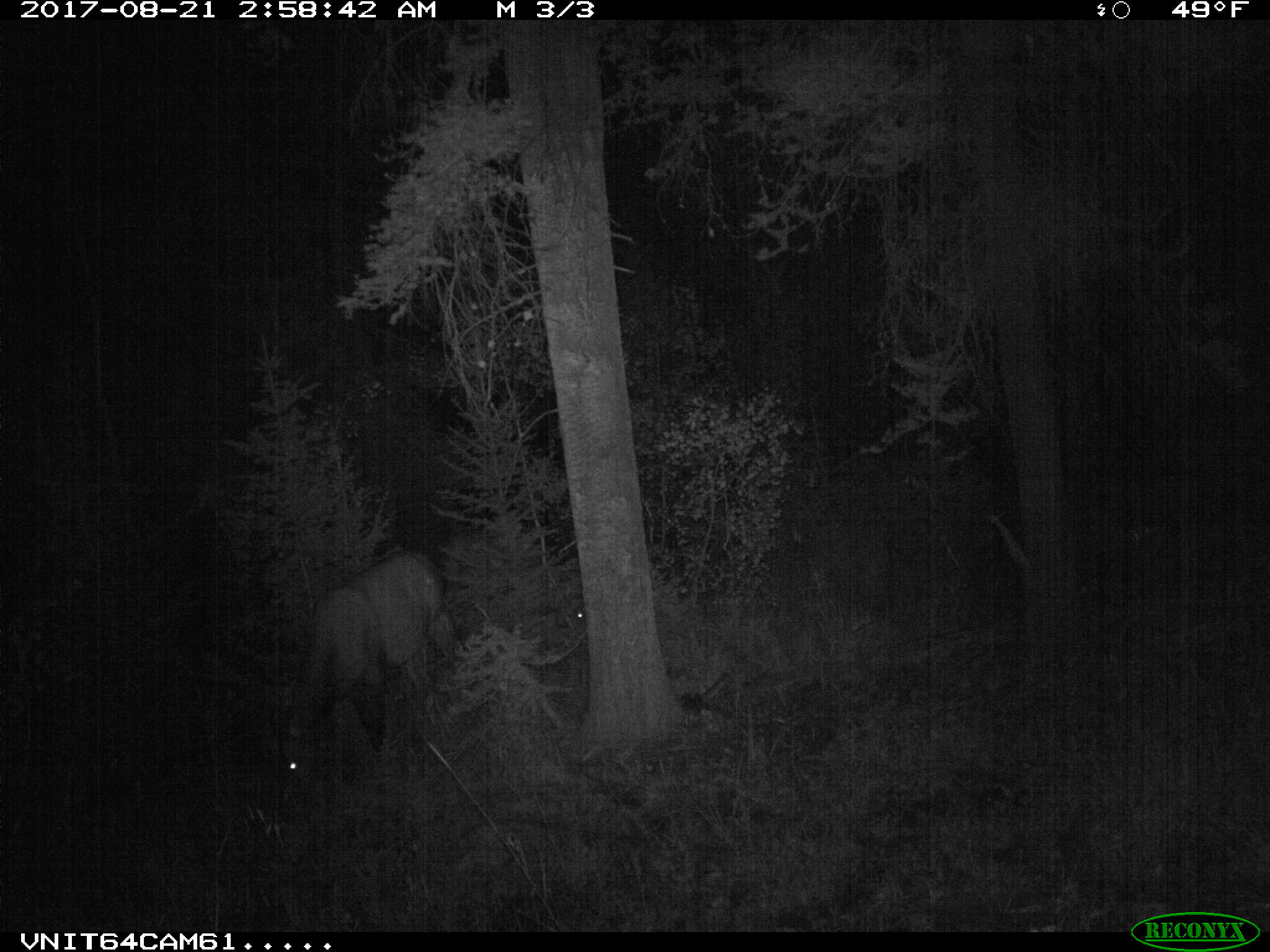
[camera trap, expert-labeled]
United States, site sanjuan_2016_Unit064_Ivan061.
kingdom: Animalia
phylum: Chordata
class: Mammalia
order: Artiodactyla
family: Cervidae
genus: Cervus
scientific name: Cervus elaphus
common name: red deer